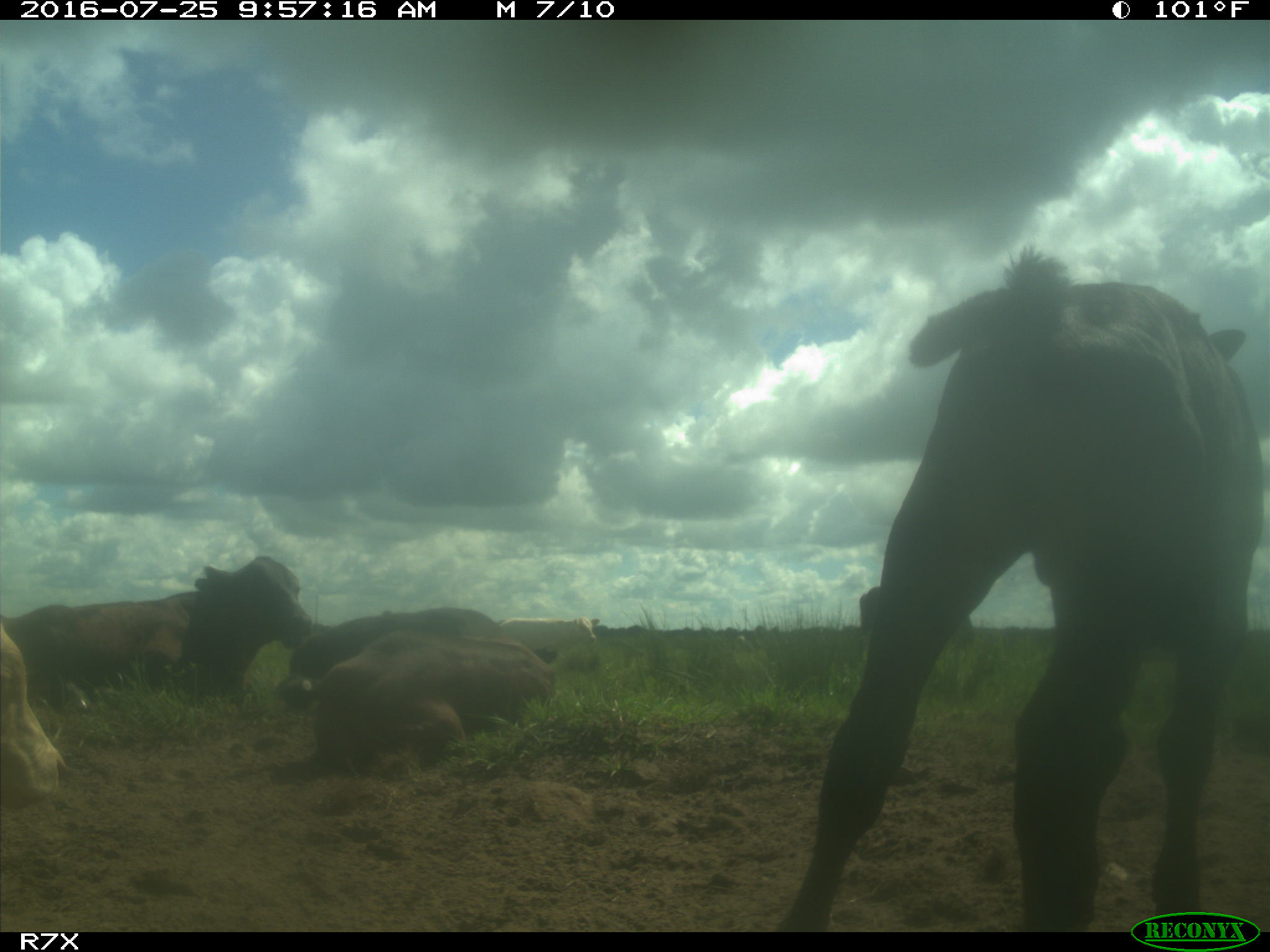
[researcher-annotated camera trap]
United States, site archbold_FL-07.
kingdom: Animalia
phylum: Chordata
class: Mammalia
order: Artiodactyla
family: Bovidae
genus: Bos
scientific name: Bos taurus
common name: domestic cow